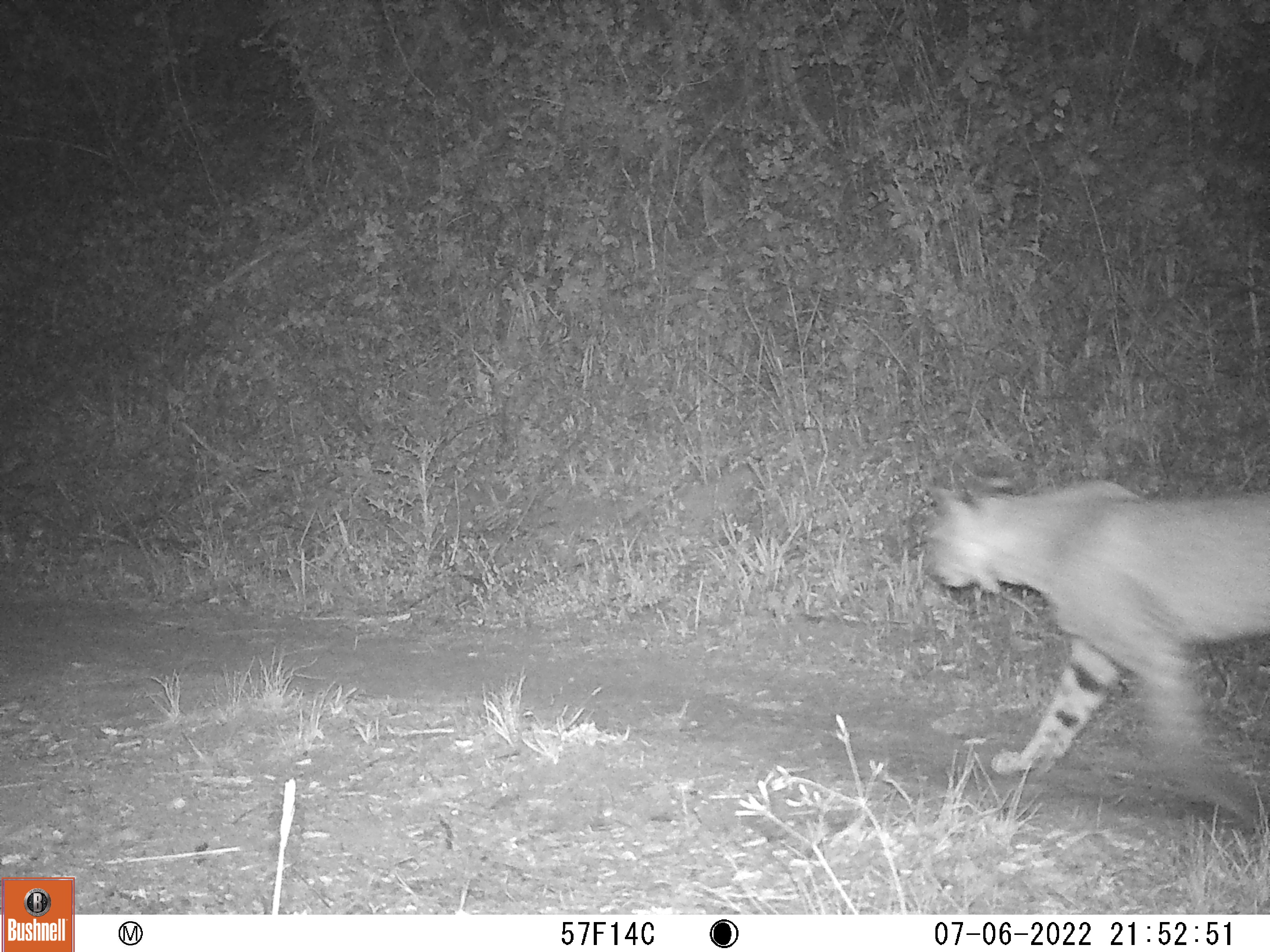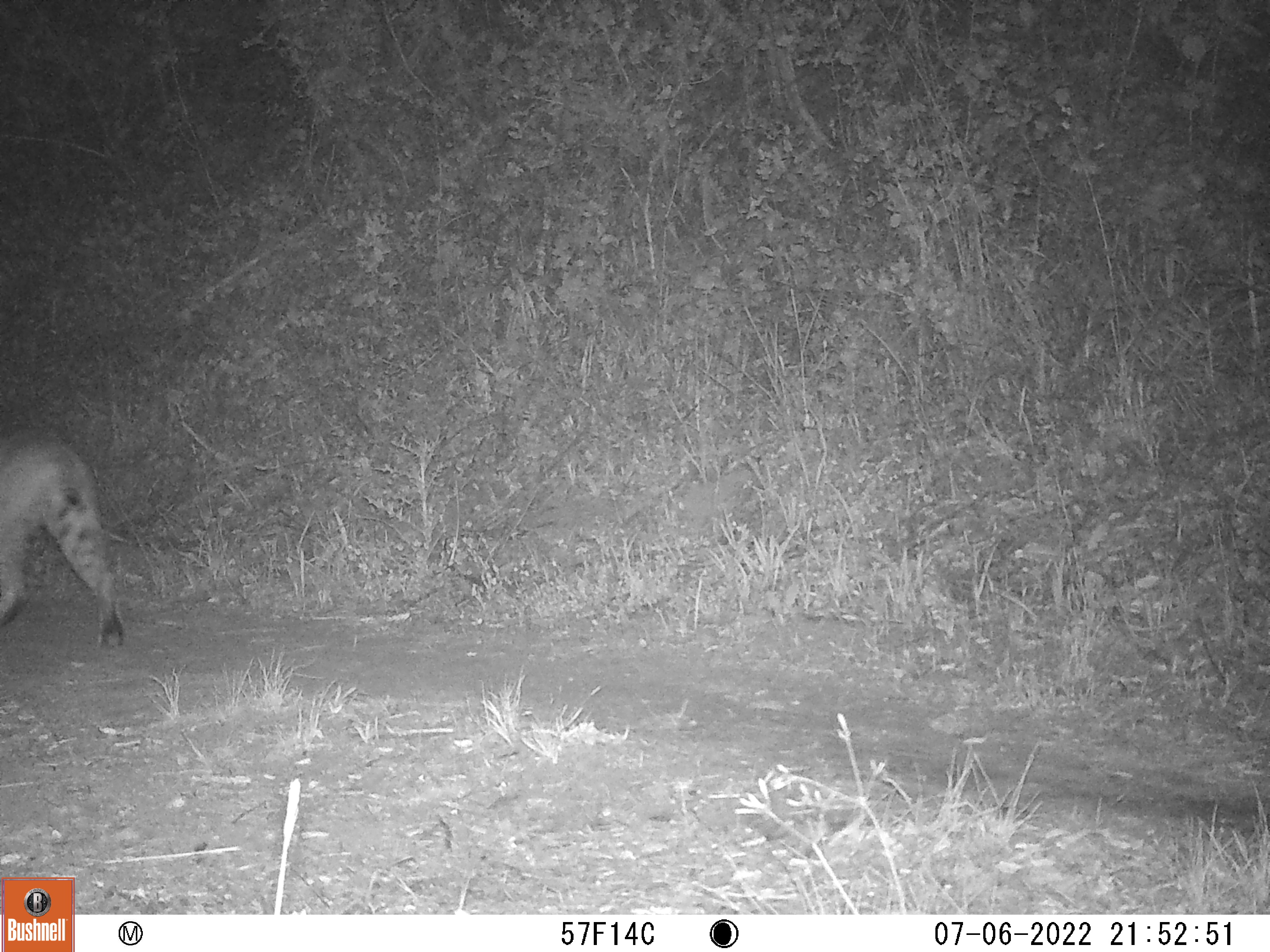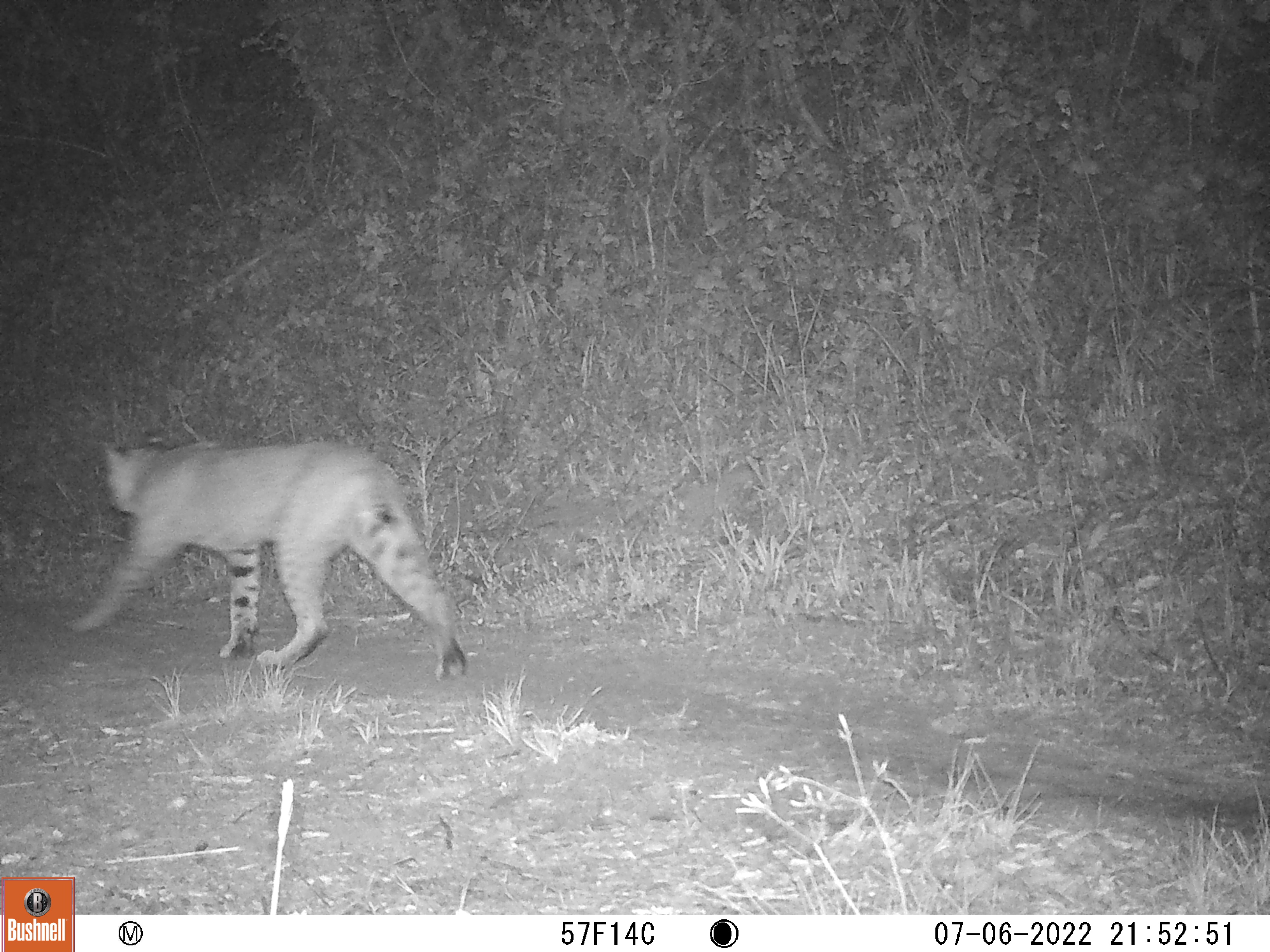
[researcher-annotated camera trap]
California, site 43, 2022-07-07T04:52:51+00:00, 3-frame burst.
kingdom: Animalia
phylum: Chordata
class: Mammalia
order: Carnivora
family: Felidae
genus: Lynx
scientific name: Lynx rufus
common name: bobcat